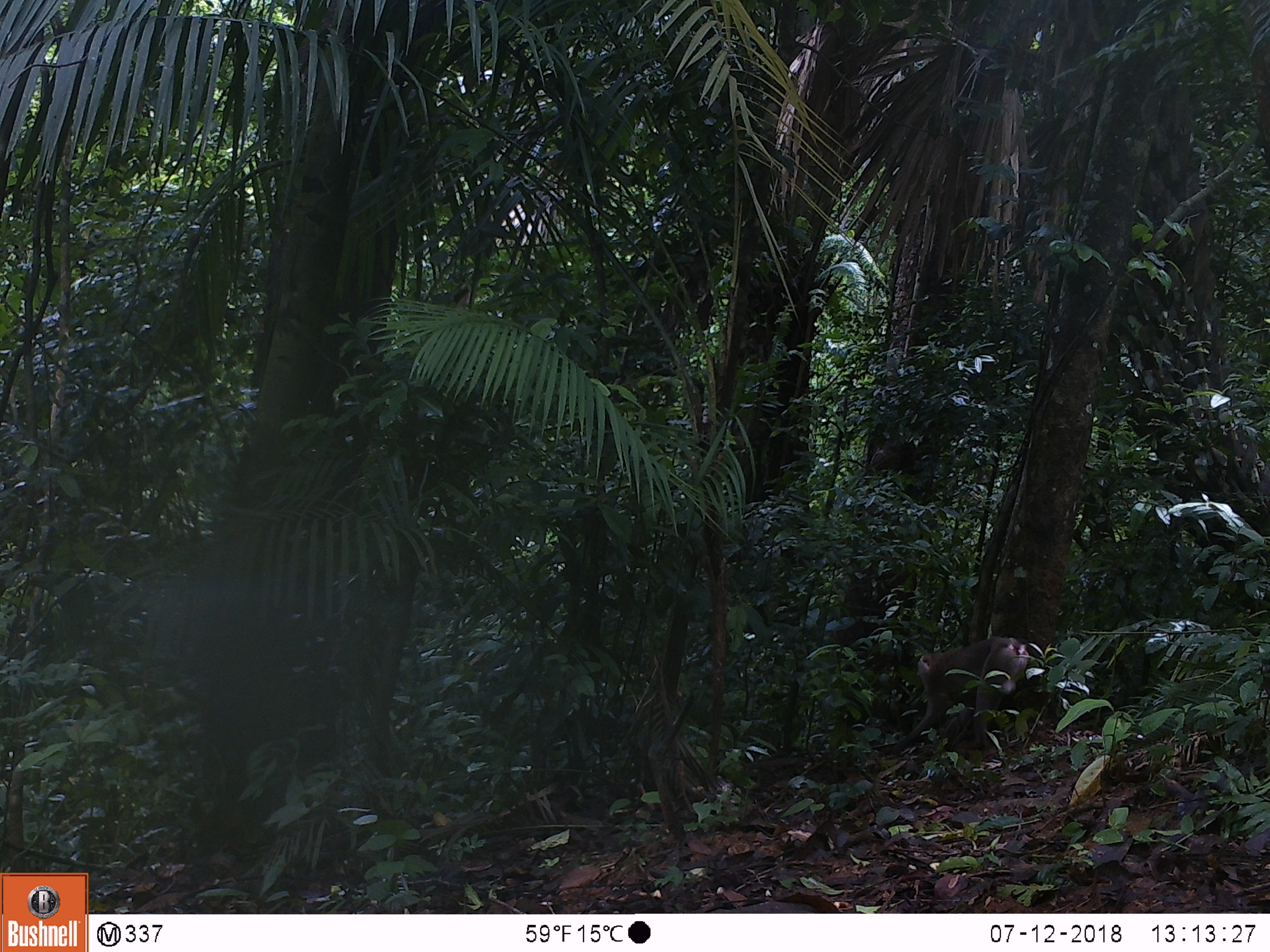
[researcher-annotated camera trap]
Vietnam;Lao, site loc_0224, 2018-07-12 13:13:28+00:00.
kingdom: Animalia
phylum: Chordata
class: Mammalia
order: Primates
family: Cercopithecidae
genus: Macaca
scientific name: Macaca nemestrina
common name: pig-tailed macaque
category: pig tailed macaque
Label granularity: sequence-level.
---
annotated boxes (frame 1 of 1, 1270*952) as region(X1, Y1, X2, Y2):
pig tailed macaque: region(891, 635, 1031, 755)